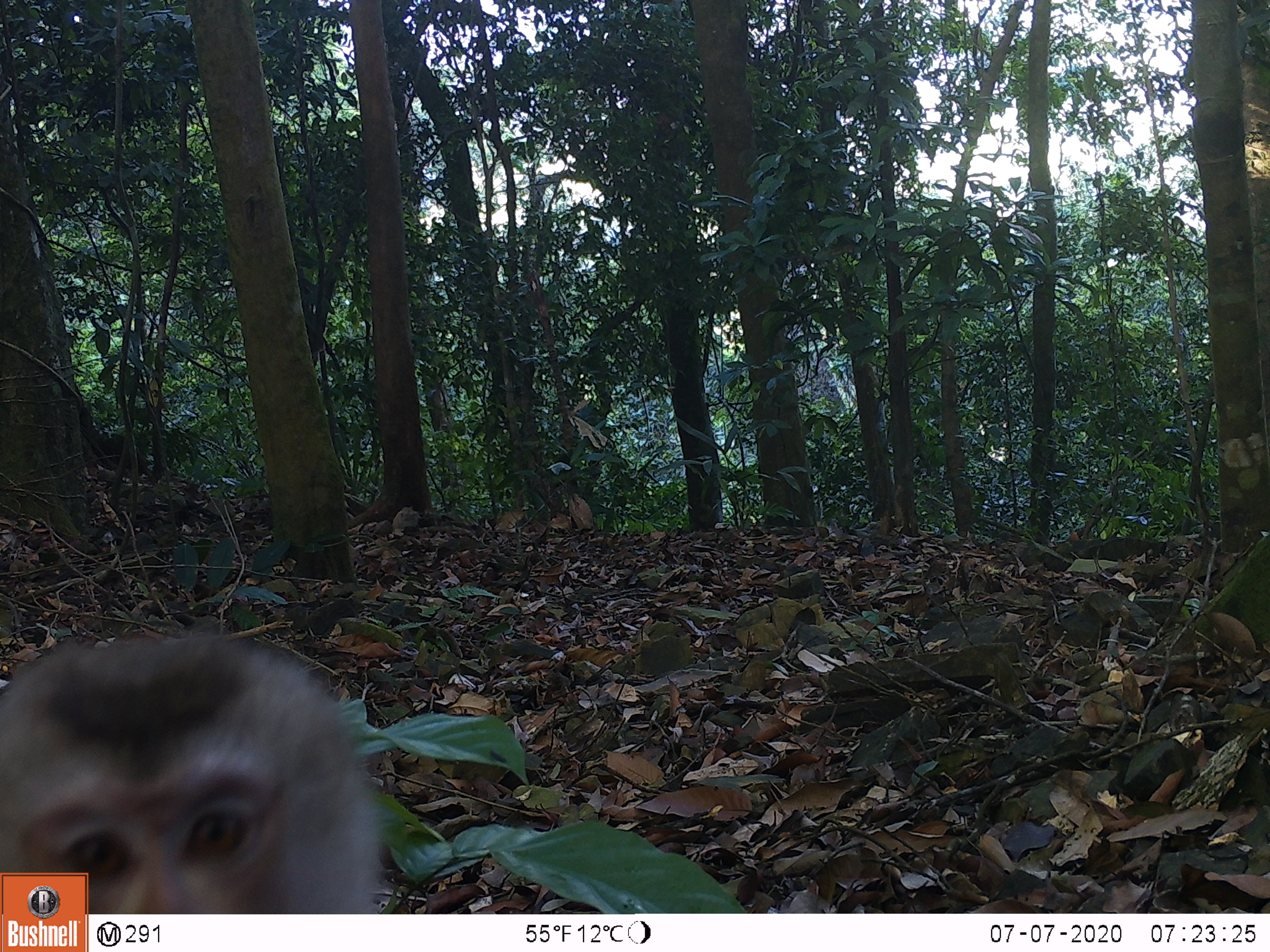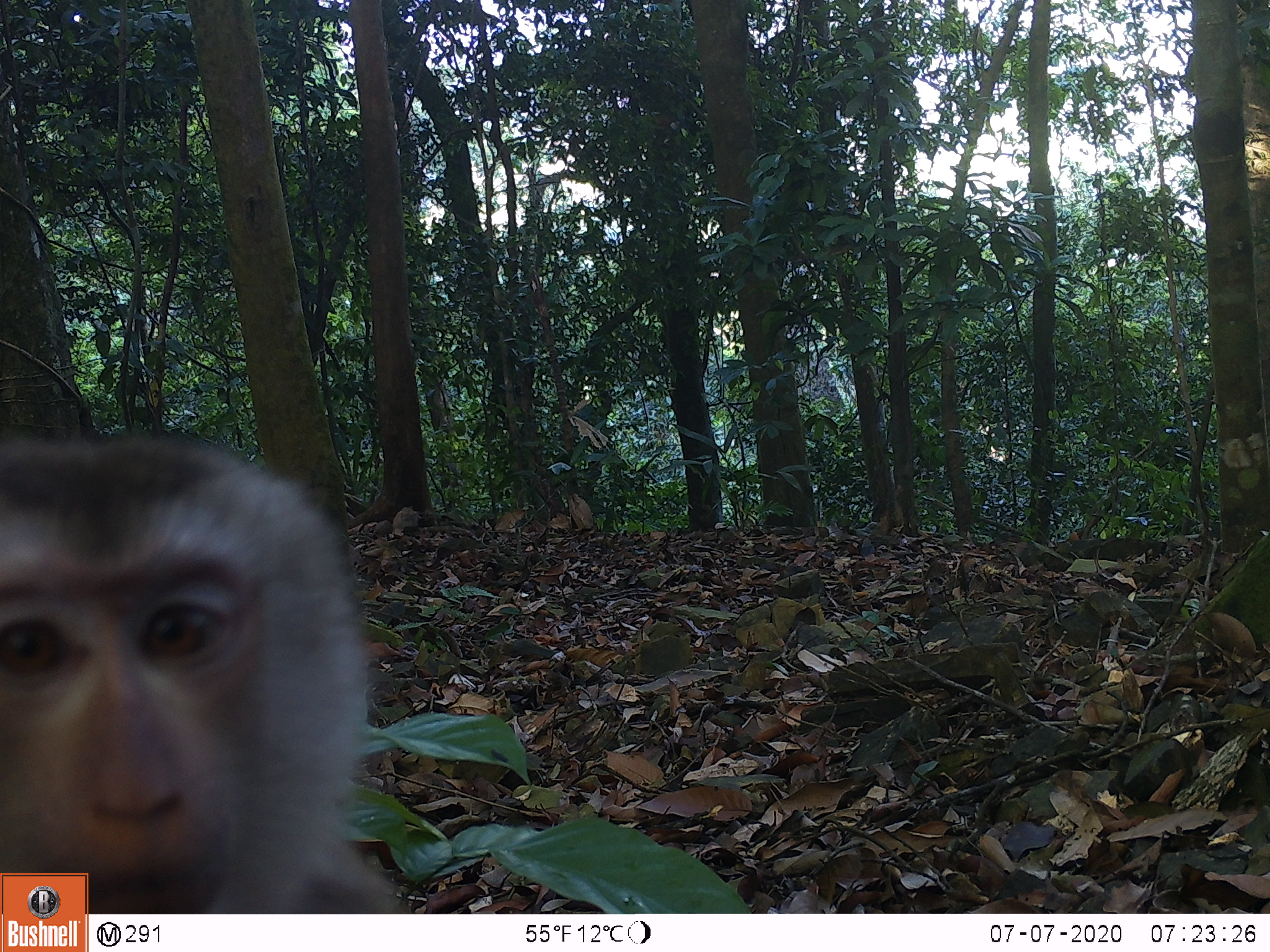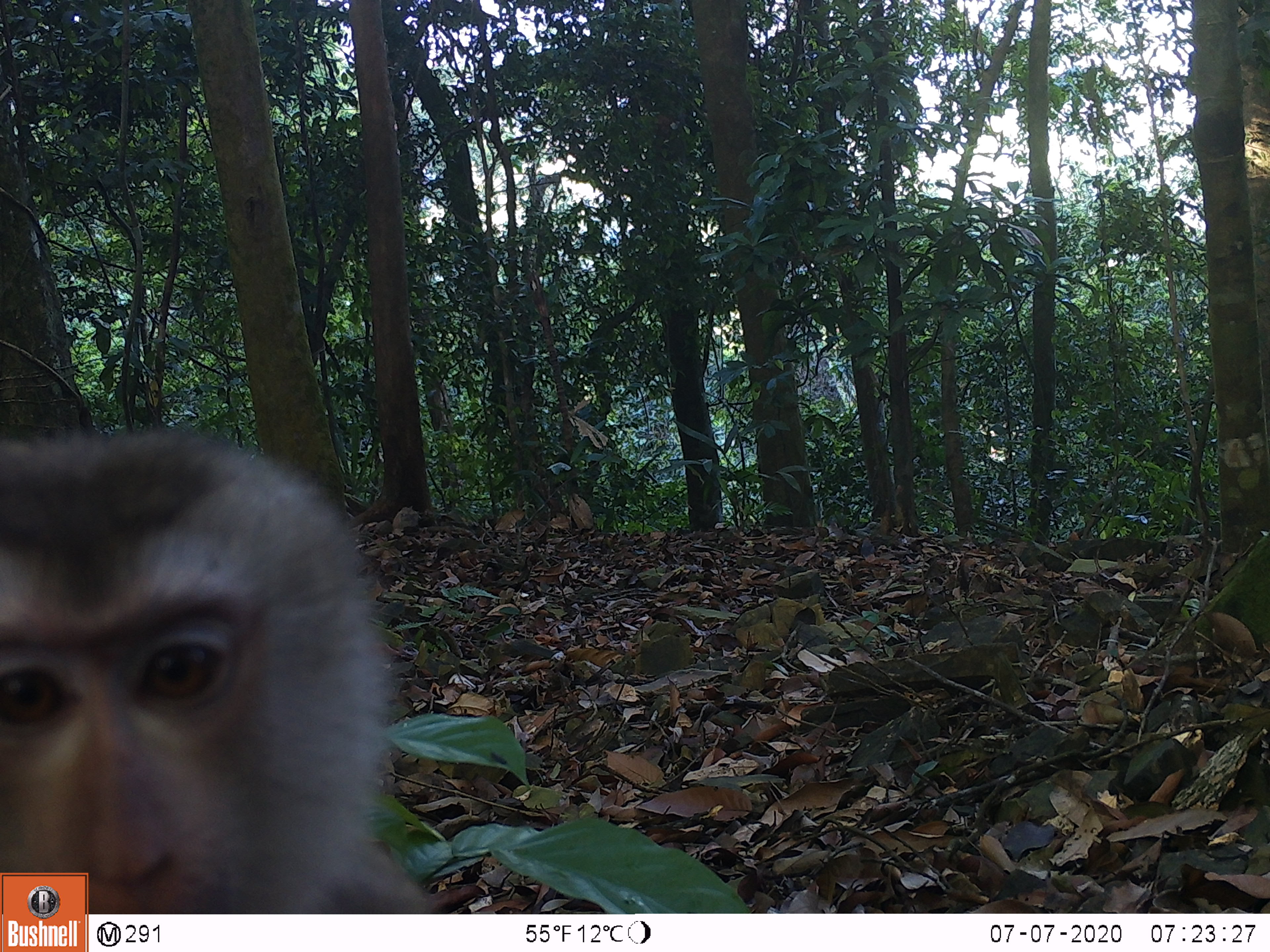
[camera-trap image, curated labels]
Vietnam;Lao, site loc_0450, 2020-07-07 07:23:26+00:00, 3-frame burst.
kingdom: Animalia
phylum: Chordata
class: Mammalia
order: Primates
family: Cercopithecidae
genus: Macaca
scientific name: Macaca nemestrina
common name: pig-tailed macaque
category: pig tailed macaque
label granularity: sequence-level